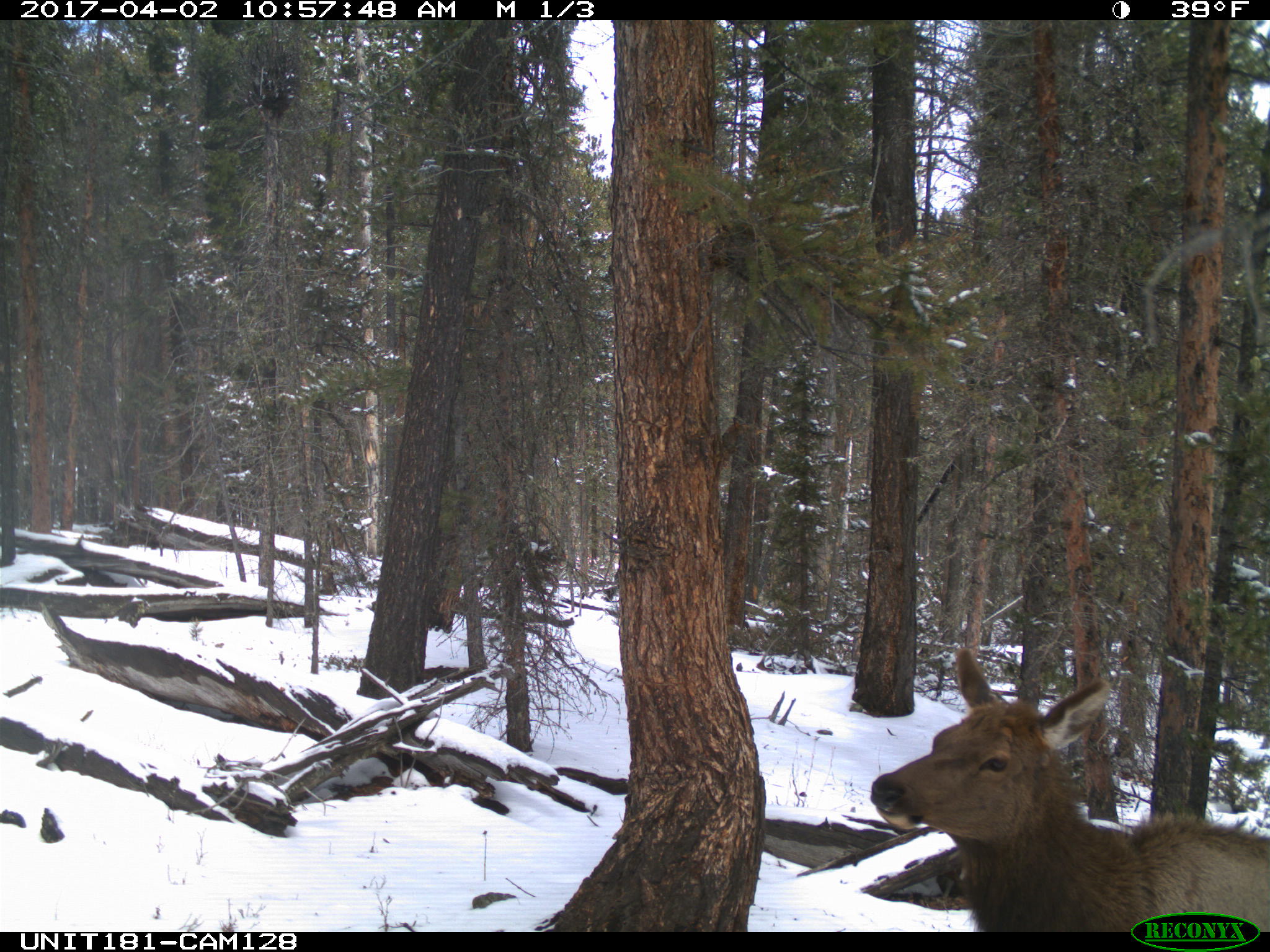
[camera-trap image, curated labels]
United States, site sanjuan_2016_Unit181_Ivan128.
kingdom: Animalia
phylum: Chordata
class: Mammalia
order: Artiodactyla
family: Cervidae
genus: Cervus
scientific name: Cervus elaphus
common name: red deer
Cervus elaphus (red deer).